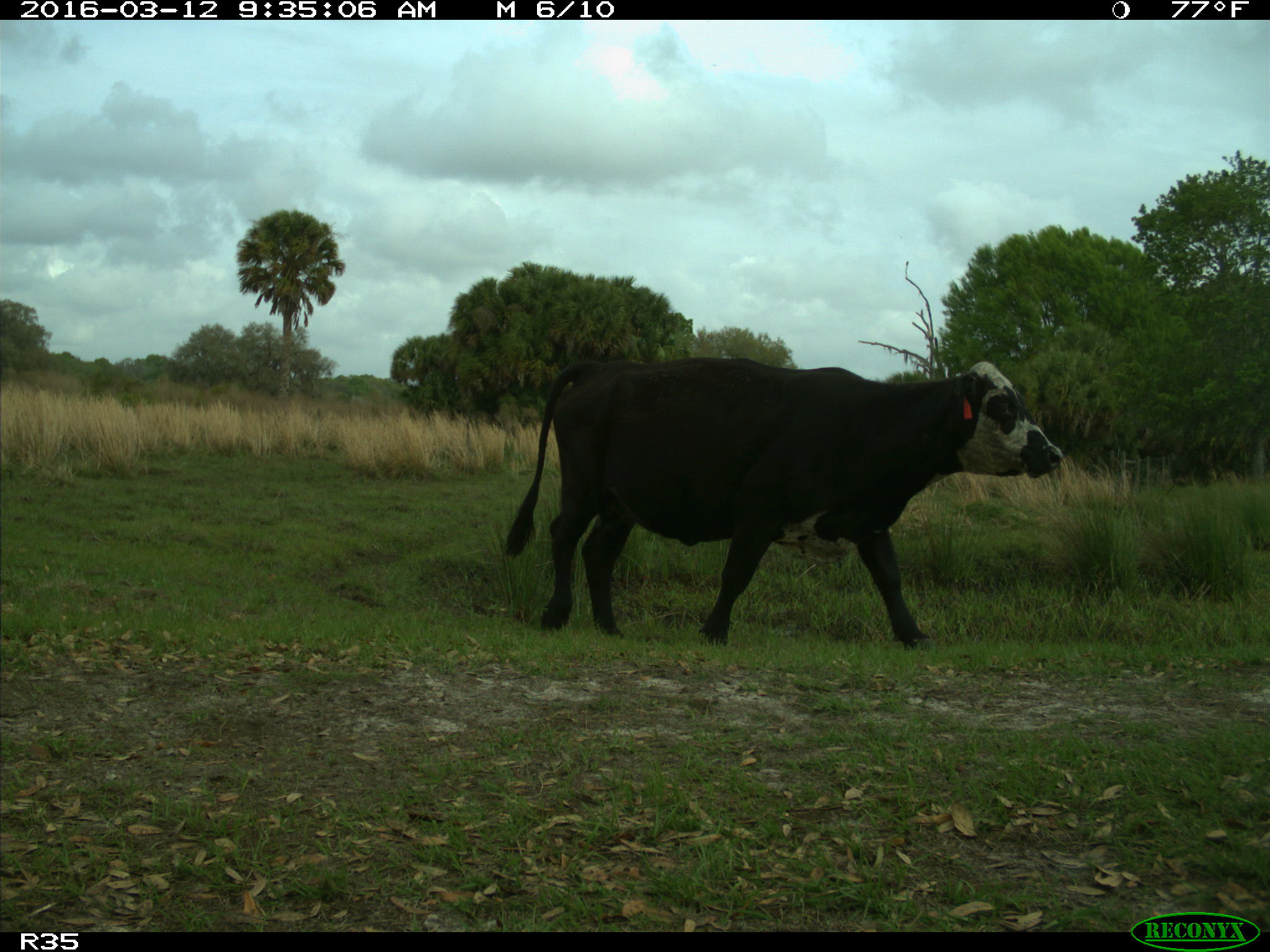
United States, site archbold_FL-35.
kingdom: Animalia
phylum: Chordata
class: Mammalia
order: Artiodactyla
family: Bovidae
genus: Bos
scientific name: Bos taurus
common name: domestic cow